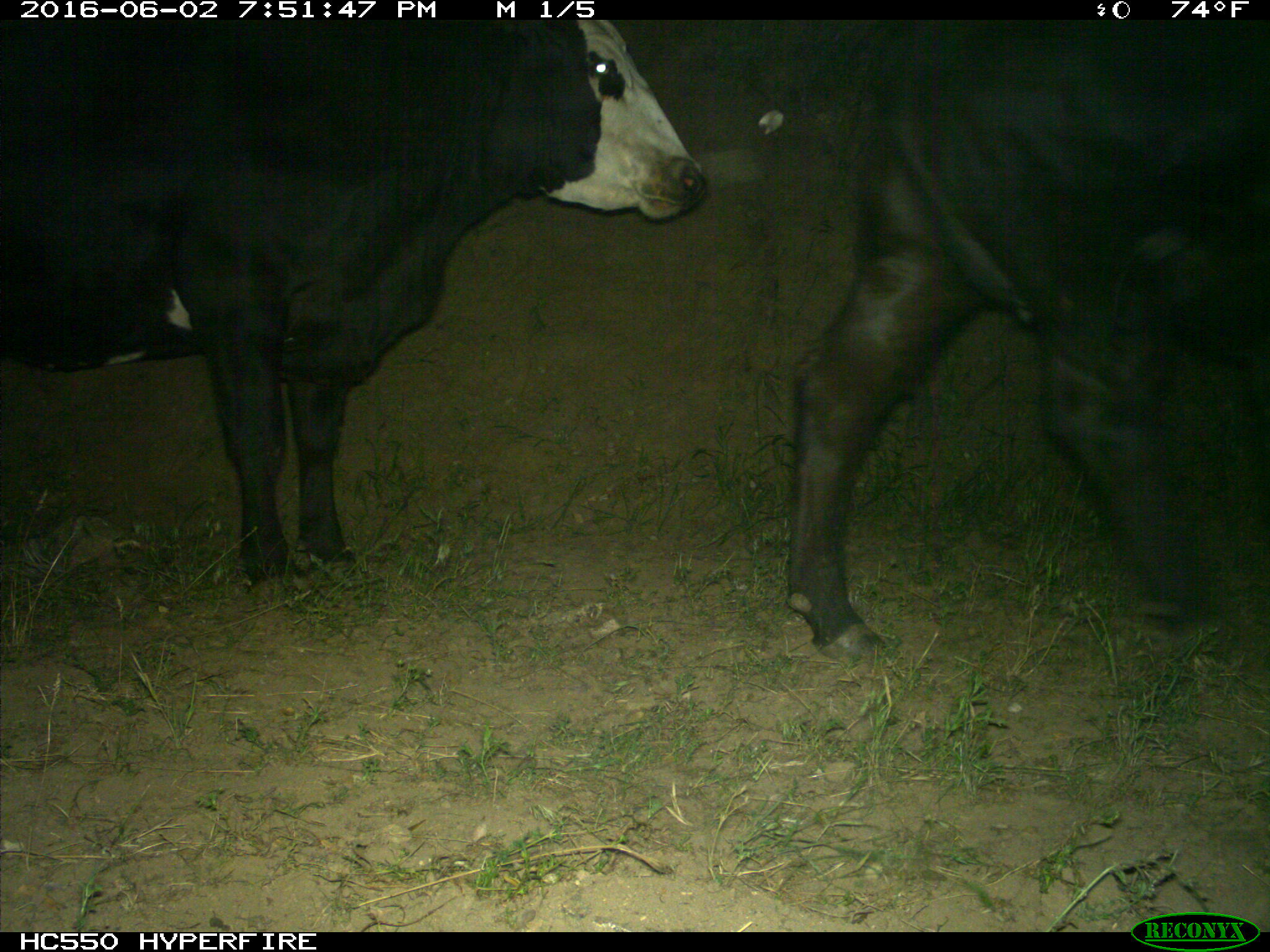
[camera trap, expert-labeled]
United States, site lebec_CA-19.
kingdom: Animalia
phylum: Chordata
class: Mammalia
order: Artiodactyla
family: Bovidae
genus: Bos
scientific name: Bos taurus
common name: domestic cow